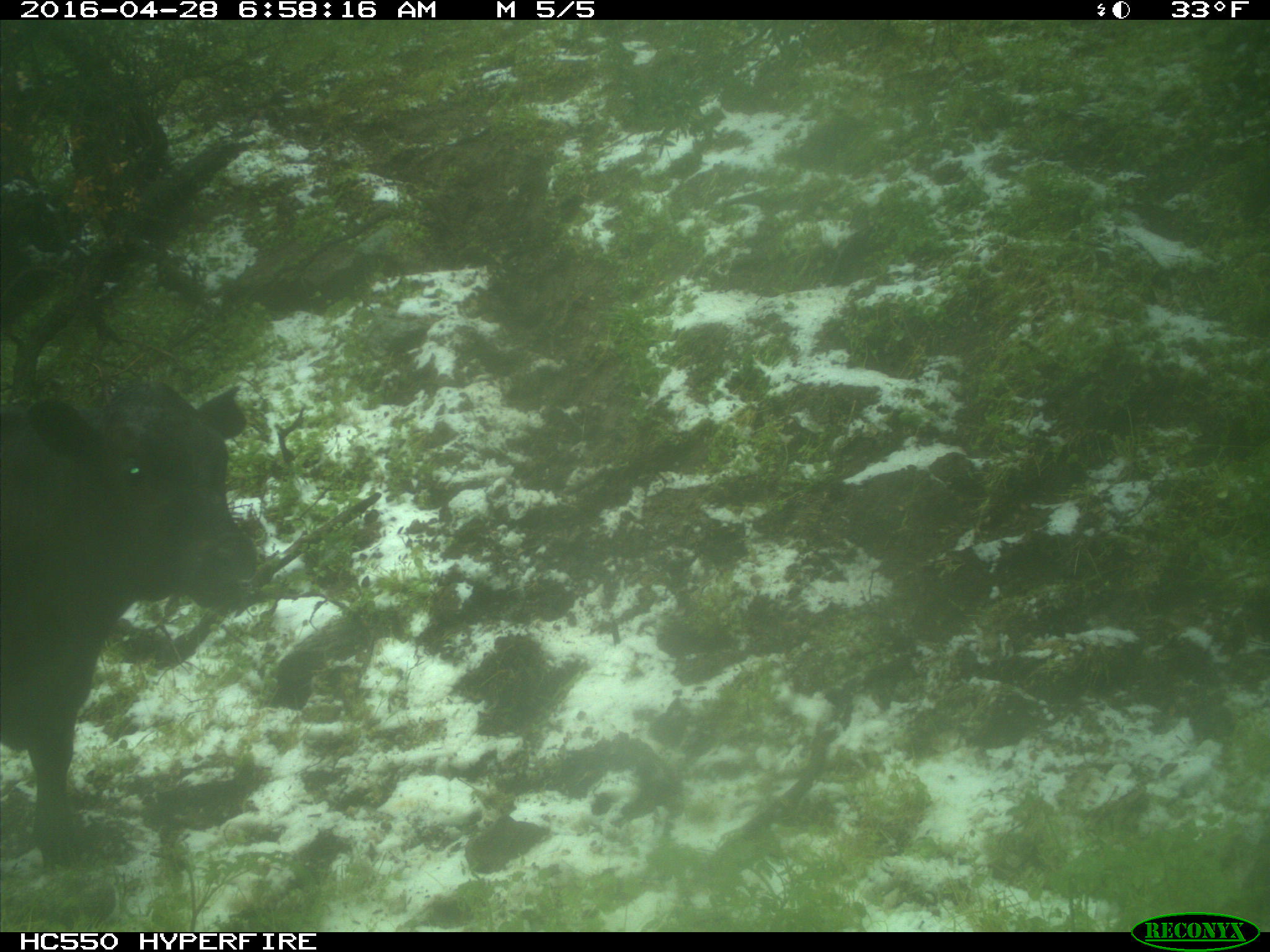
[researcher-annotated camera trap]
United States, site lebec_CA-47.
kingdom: Animalia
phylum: Chordata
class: Mammalia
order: Artiodactyla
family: Bovidae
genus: Bos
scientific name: Bos taurus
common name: domestic cow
Bos taurus (domestic cow).